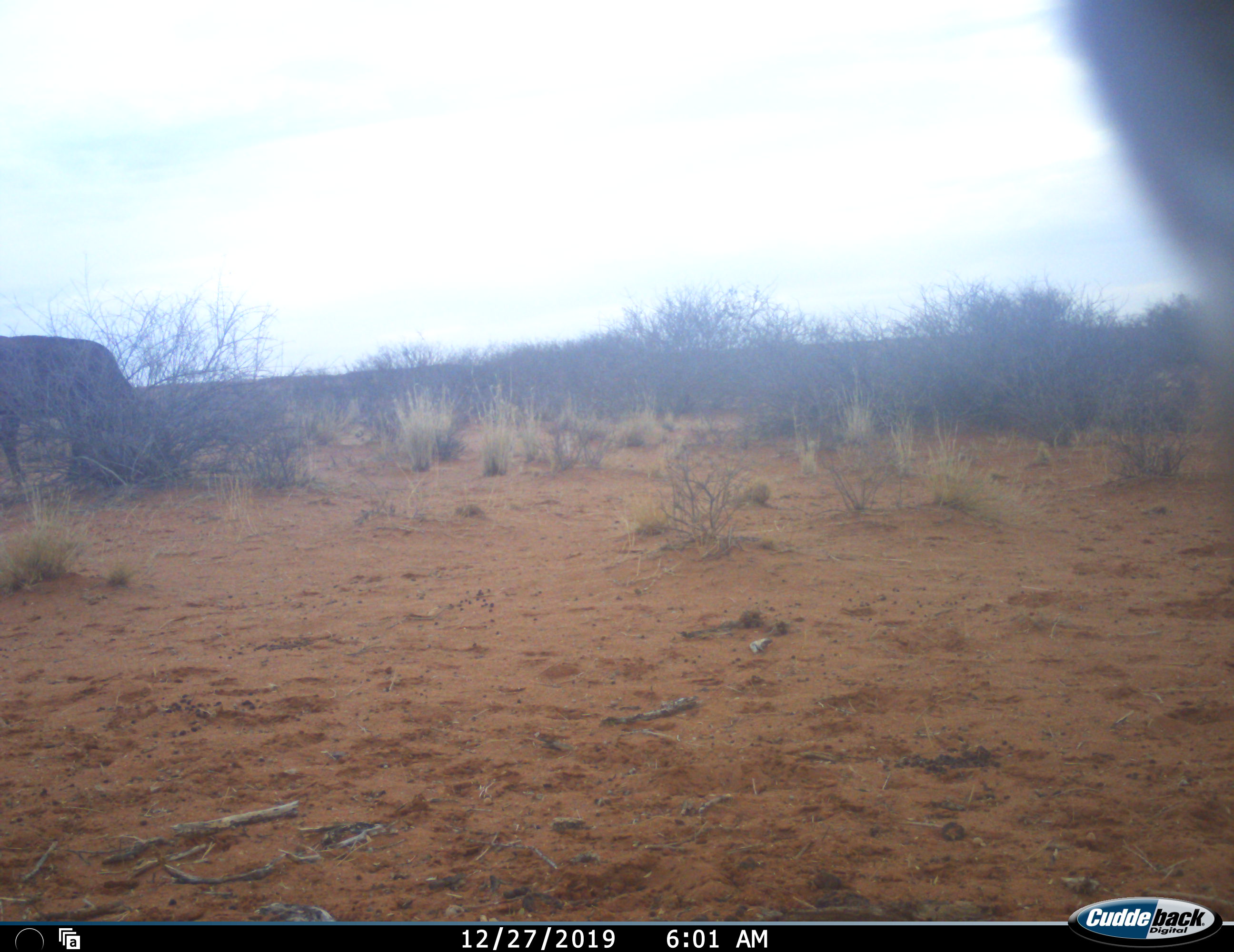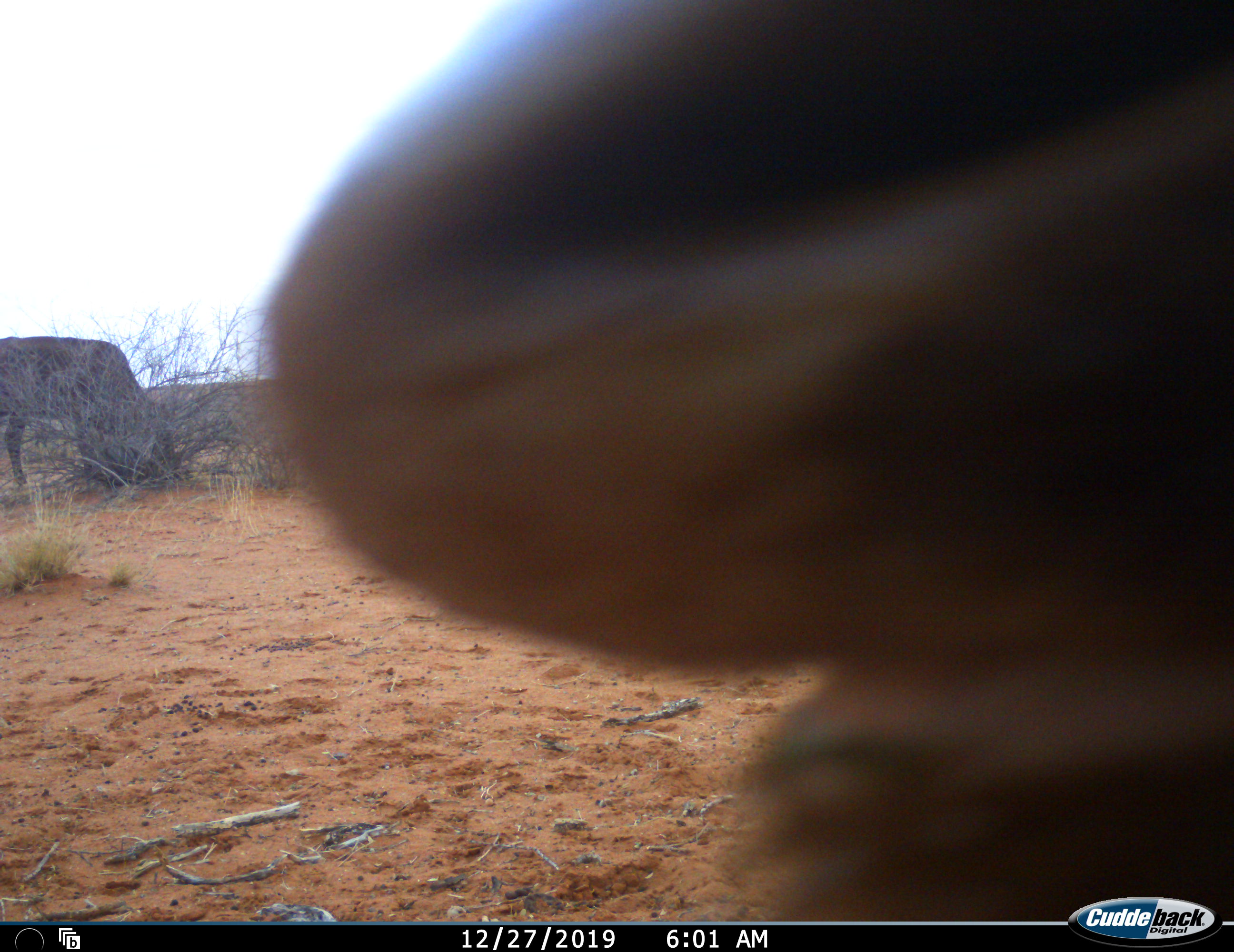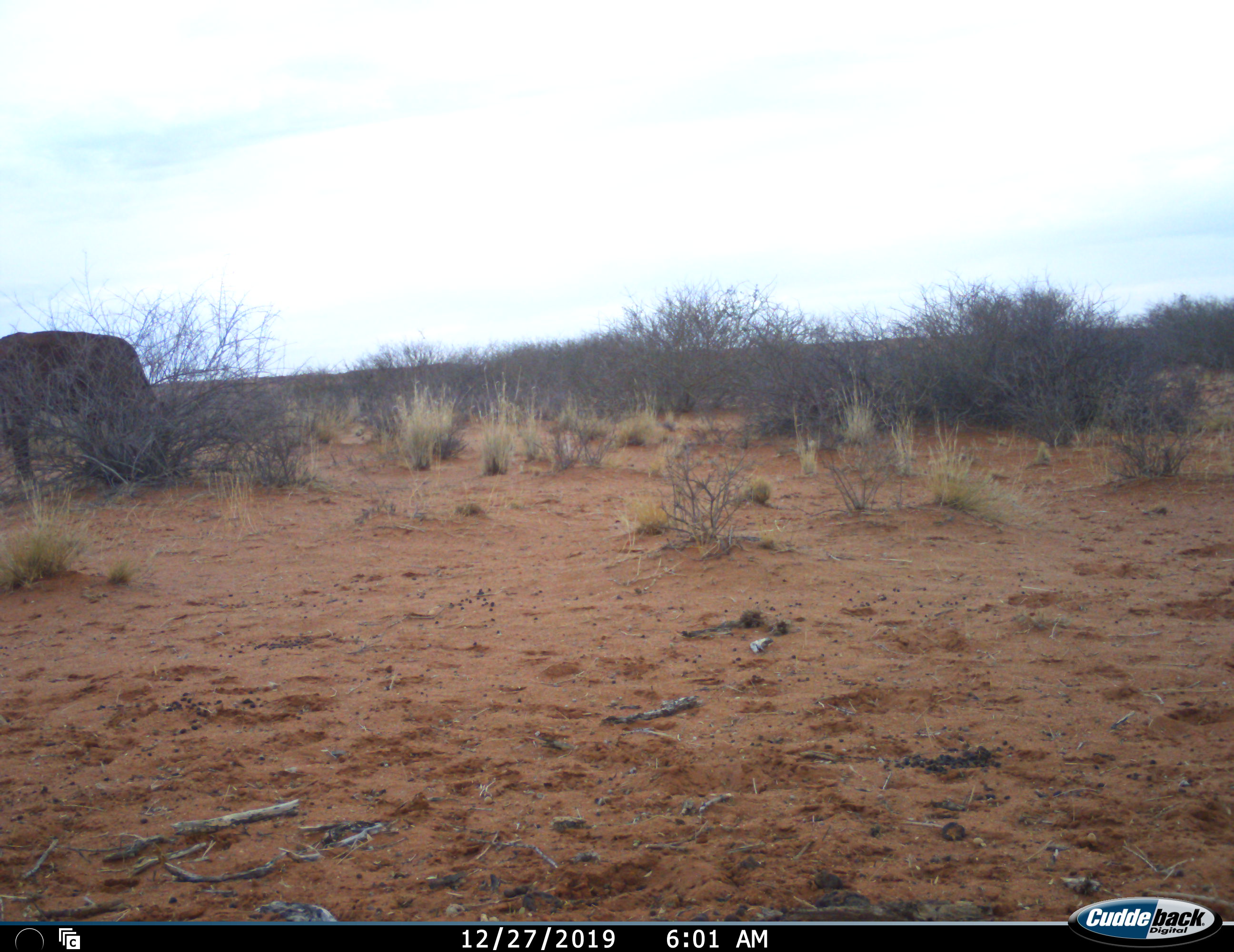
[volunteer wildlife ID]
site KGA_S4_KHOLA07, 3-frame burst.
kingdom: Animalia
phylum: Chordata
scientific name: Vertebrata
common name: domestic animal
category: domesticanimal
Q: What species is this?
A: Domesticanimal (domestic animal) (Vertebrata).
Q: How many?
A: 2.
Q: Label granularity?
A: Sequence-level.